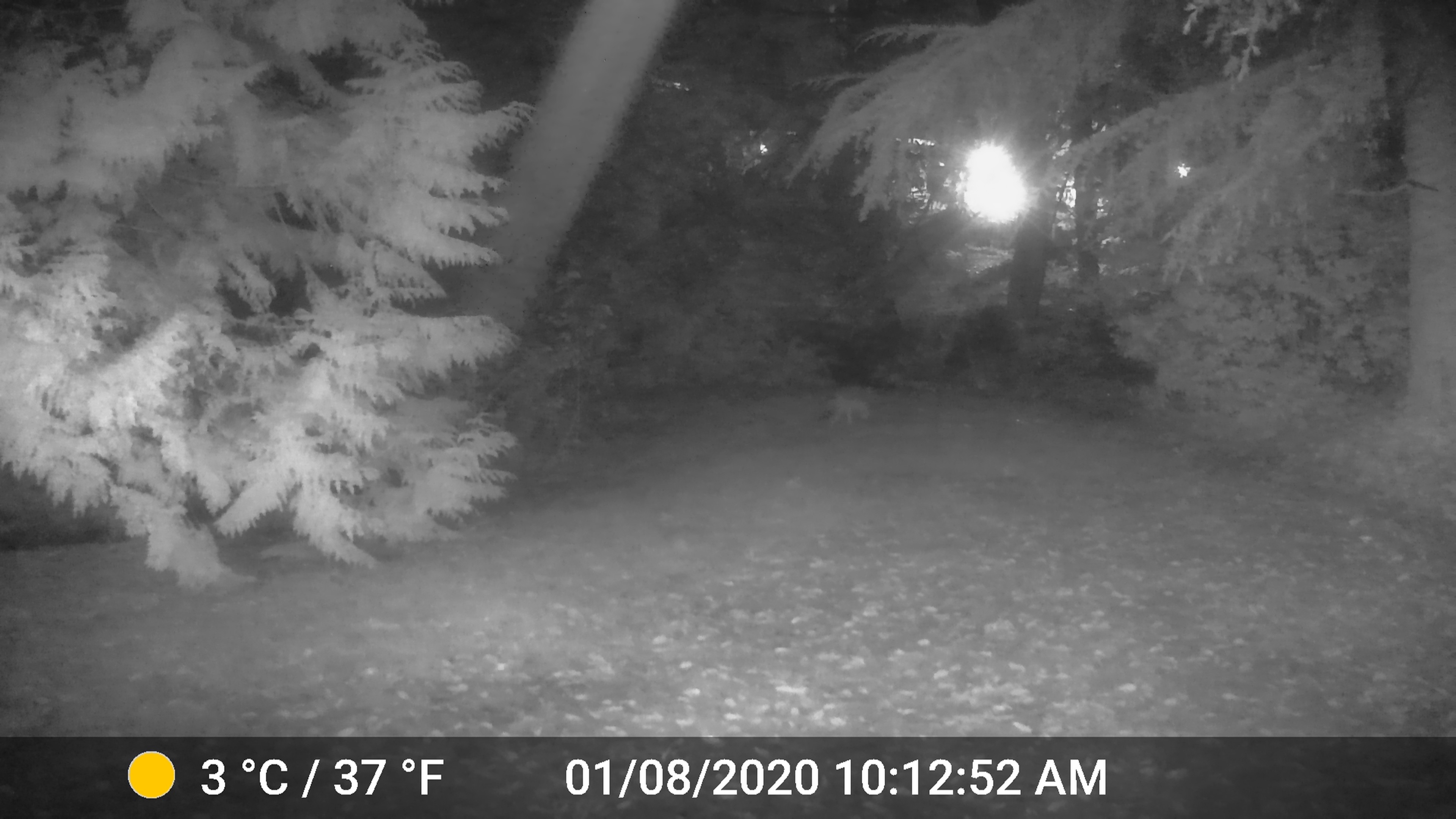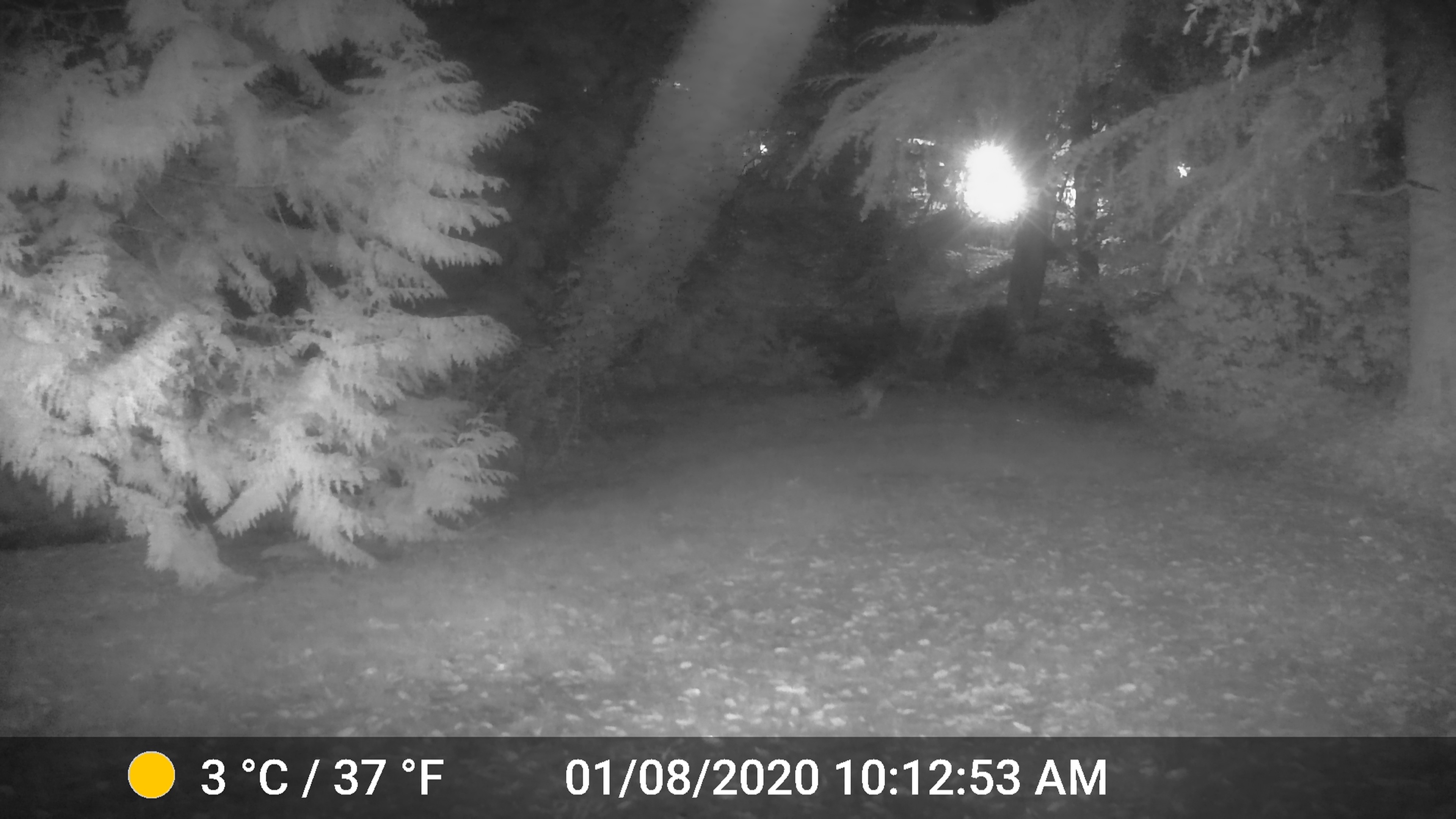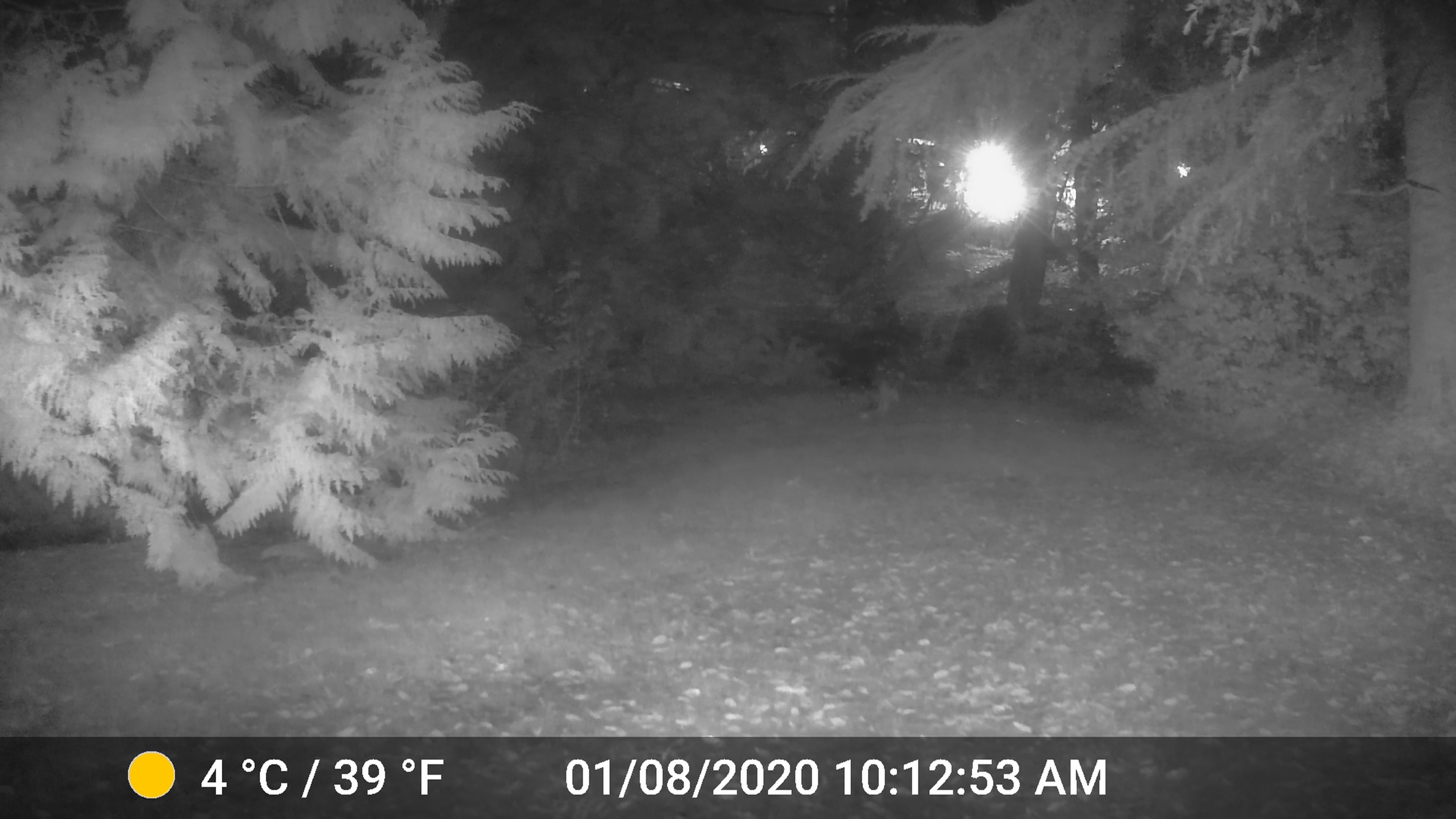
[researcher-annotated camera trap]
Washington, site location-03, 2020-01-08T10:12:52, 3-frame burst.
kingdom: Animalia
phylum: Chordata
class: Mammalia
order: Carnivora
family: Canidae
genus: Canis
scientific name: Canis latrans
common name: coyote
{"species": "coyote (Canis latrans)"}